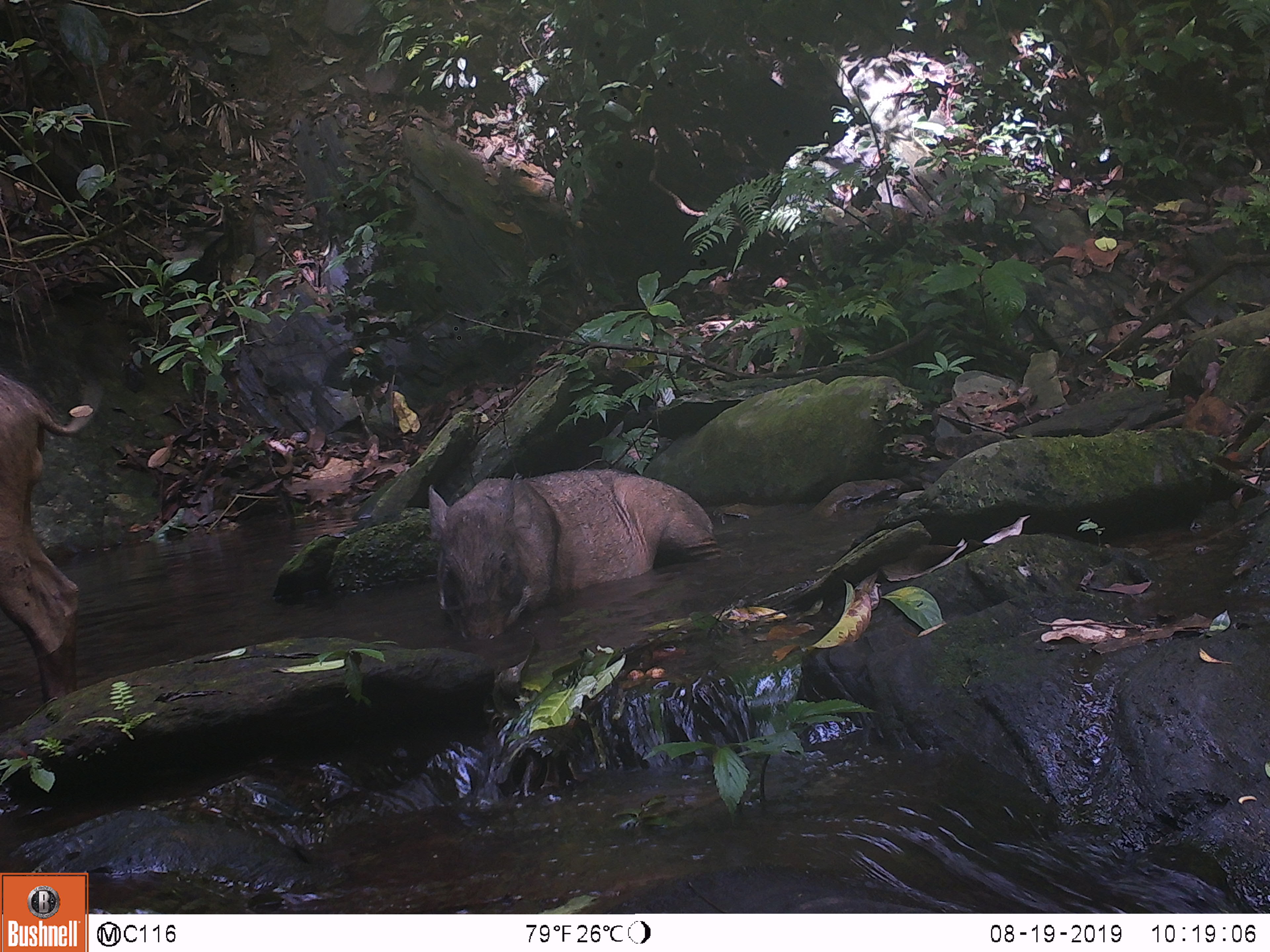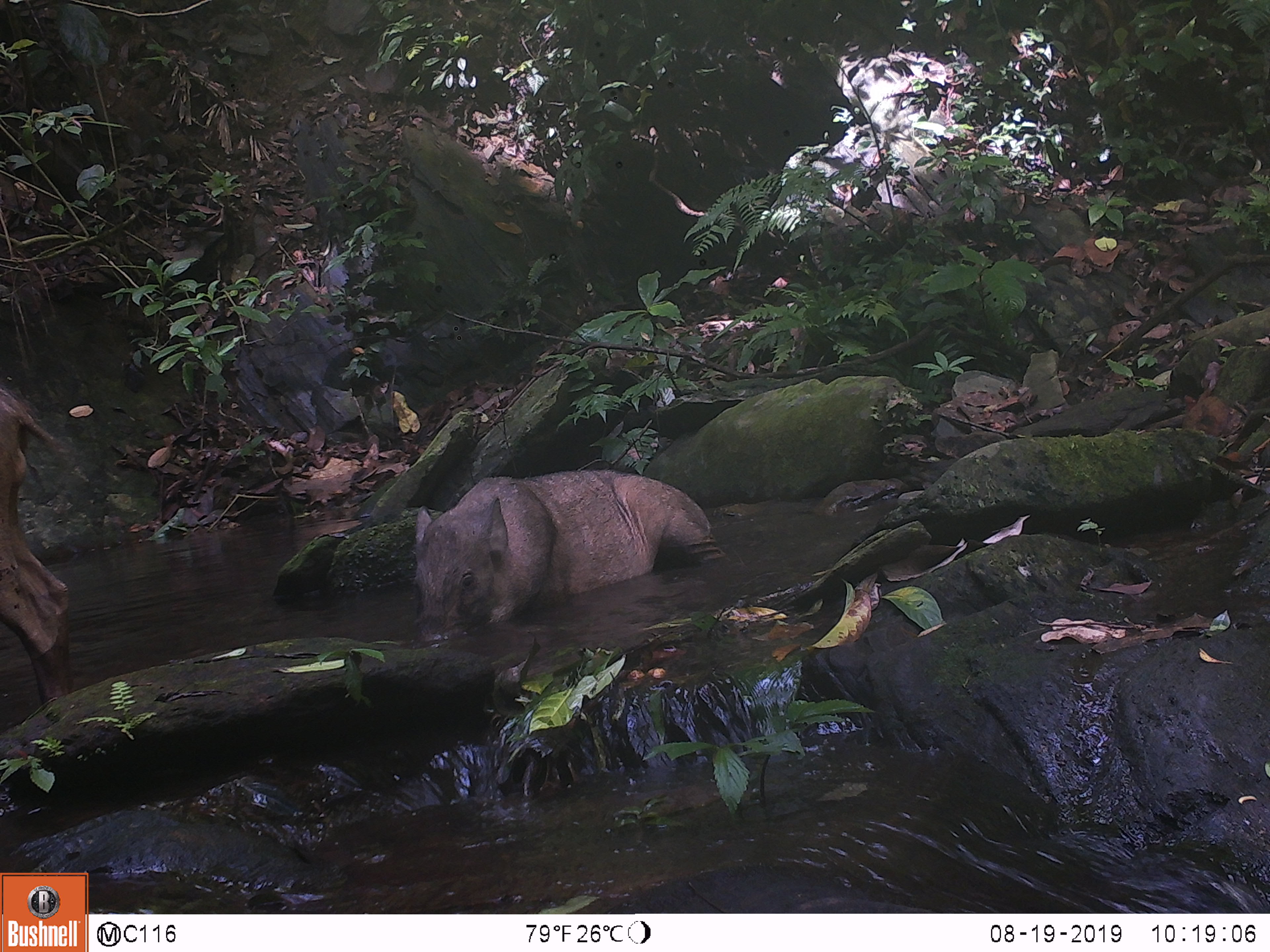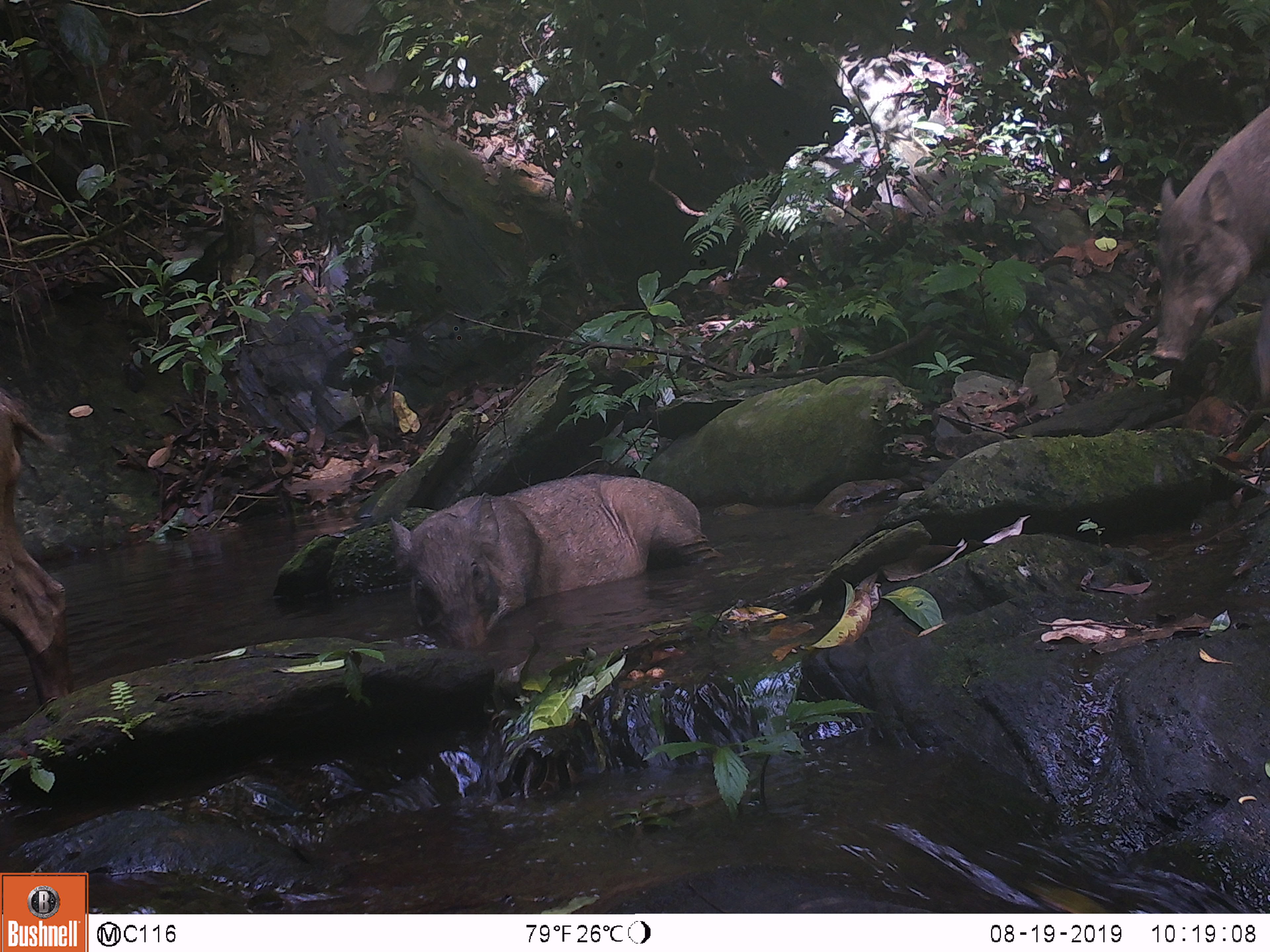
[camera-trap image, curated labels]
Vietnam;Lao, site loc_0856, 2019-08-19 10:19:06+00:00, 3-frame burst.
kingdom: Animalia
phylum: Chordata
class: Mammalia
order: Artiodactyla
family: Suidae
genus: Sus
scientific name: Sus scrofa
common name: eurasian wild pig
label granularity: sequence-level